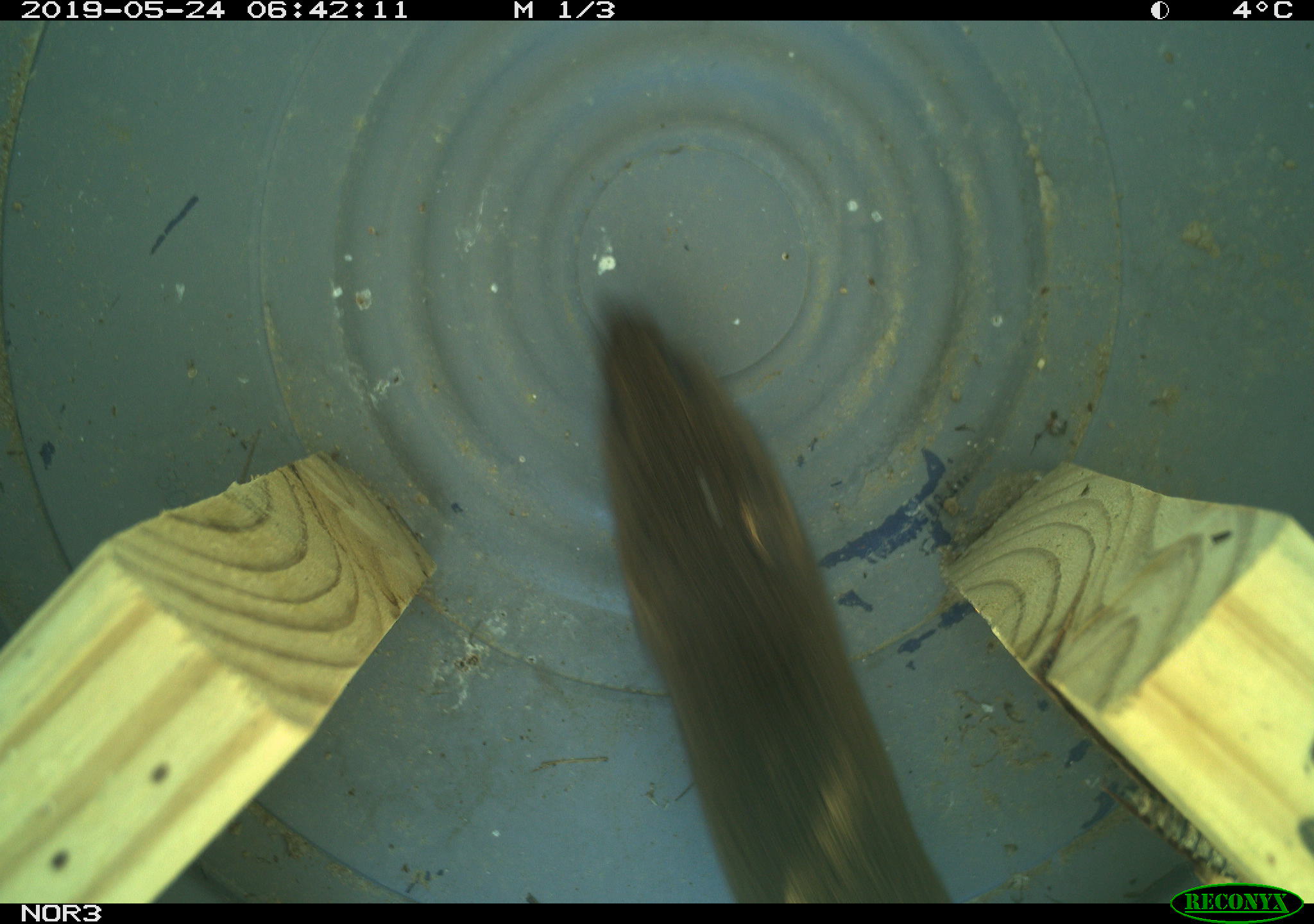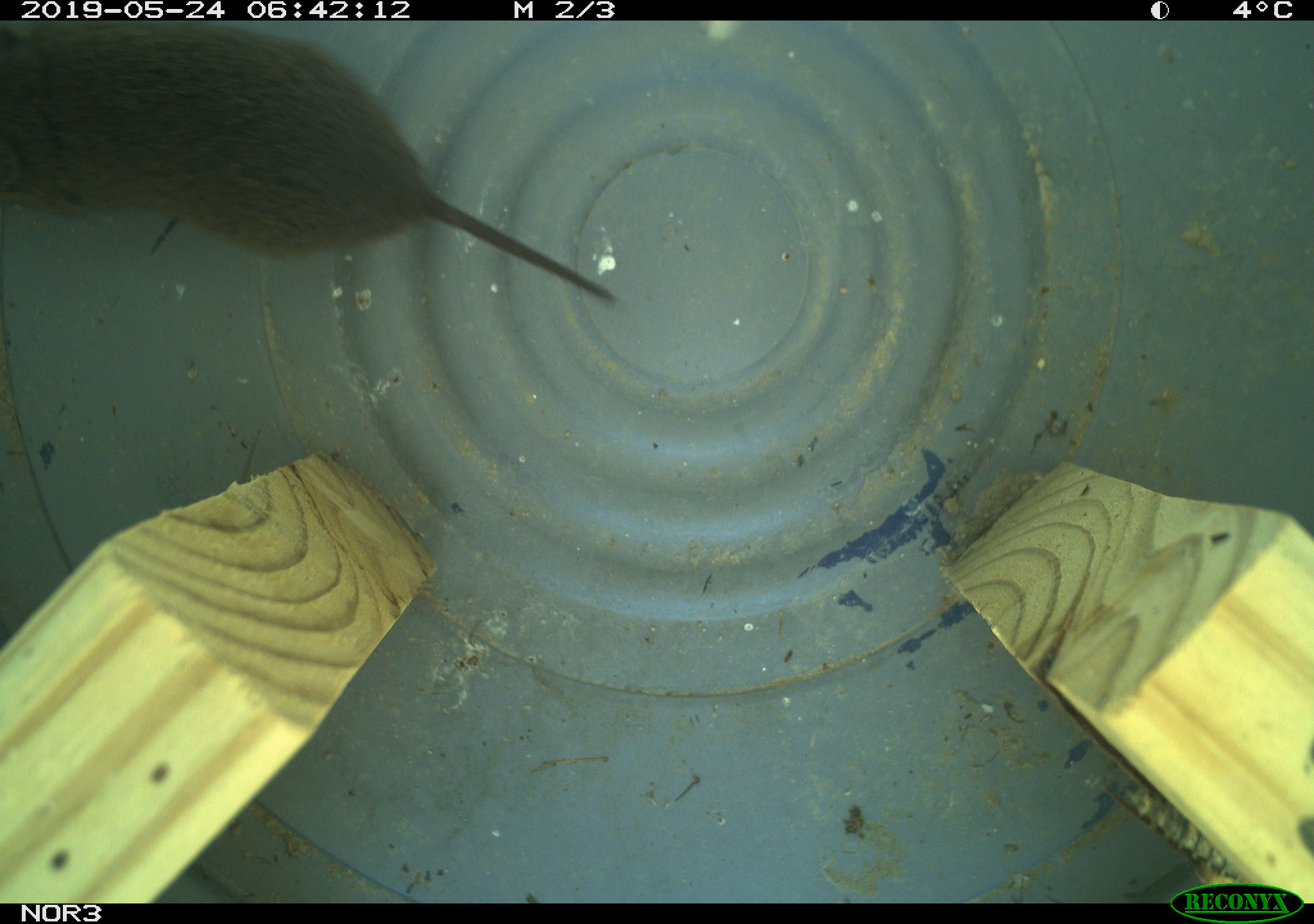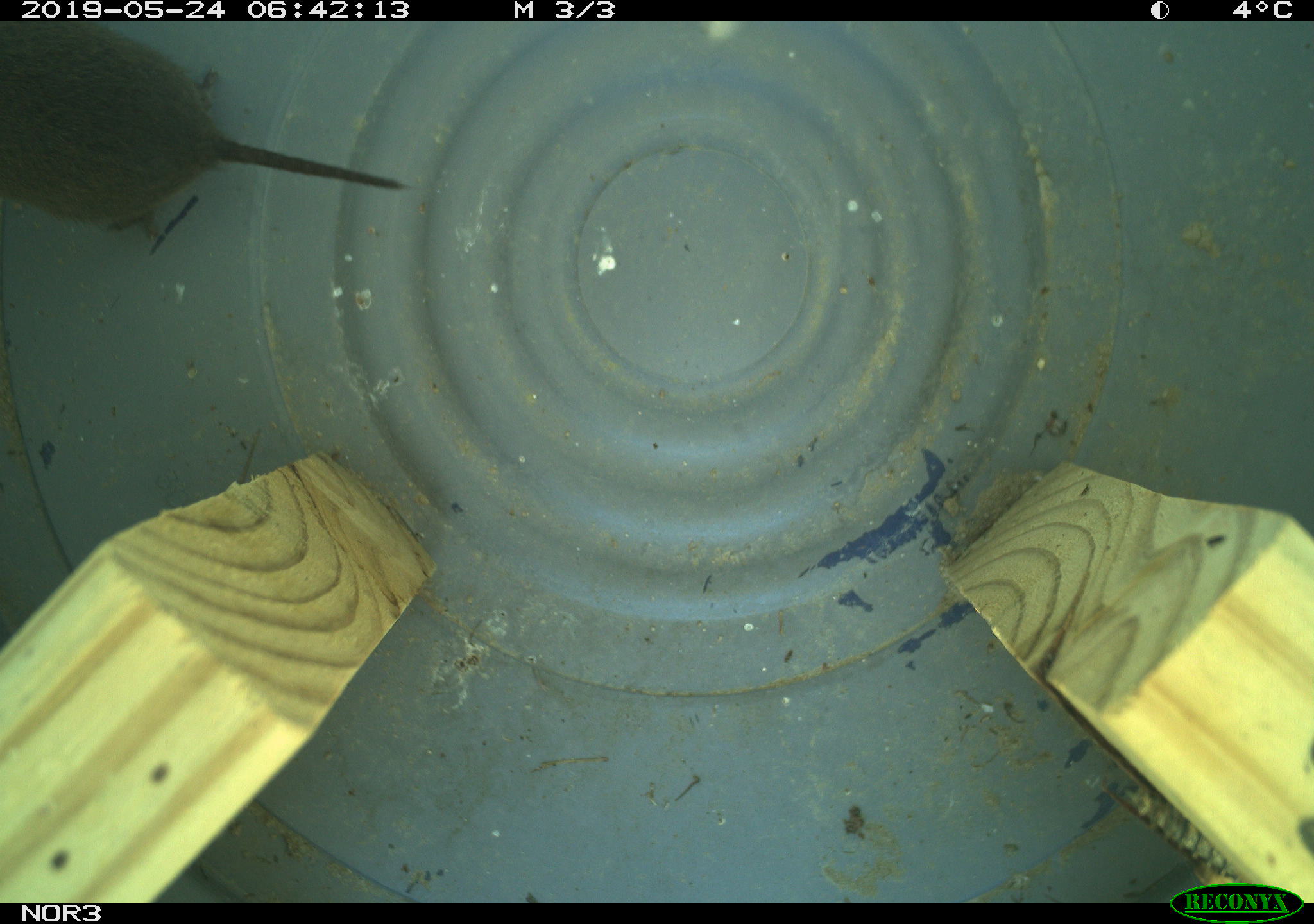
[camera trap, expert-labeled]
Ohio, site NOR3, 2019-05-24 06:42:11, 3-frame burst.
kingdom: Animalia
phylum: Chordata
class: Mammalia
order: Rodentia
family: Cricetidae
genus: Microtus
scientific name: Microtus pennsylvanicus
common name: meadow vole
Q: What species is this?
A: Meadow vole (Microtus pennsylvanicus).